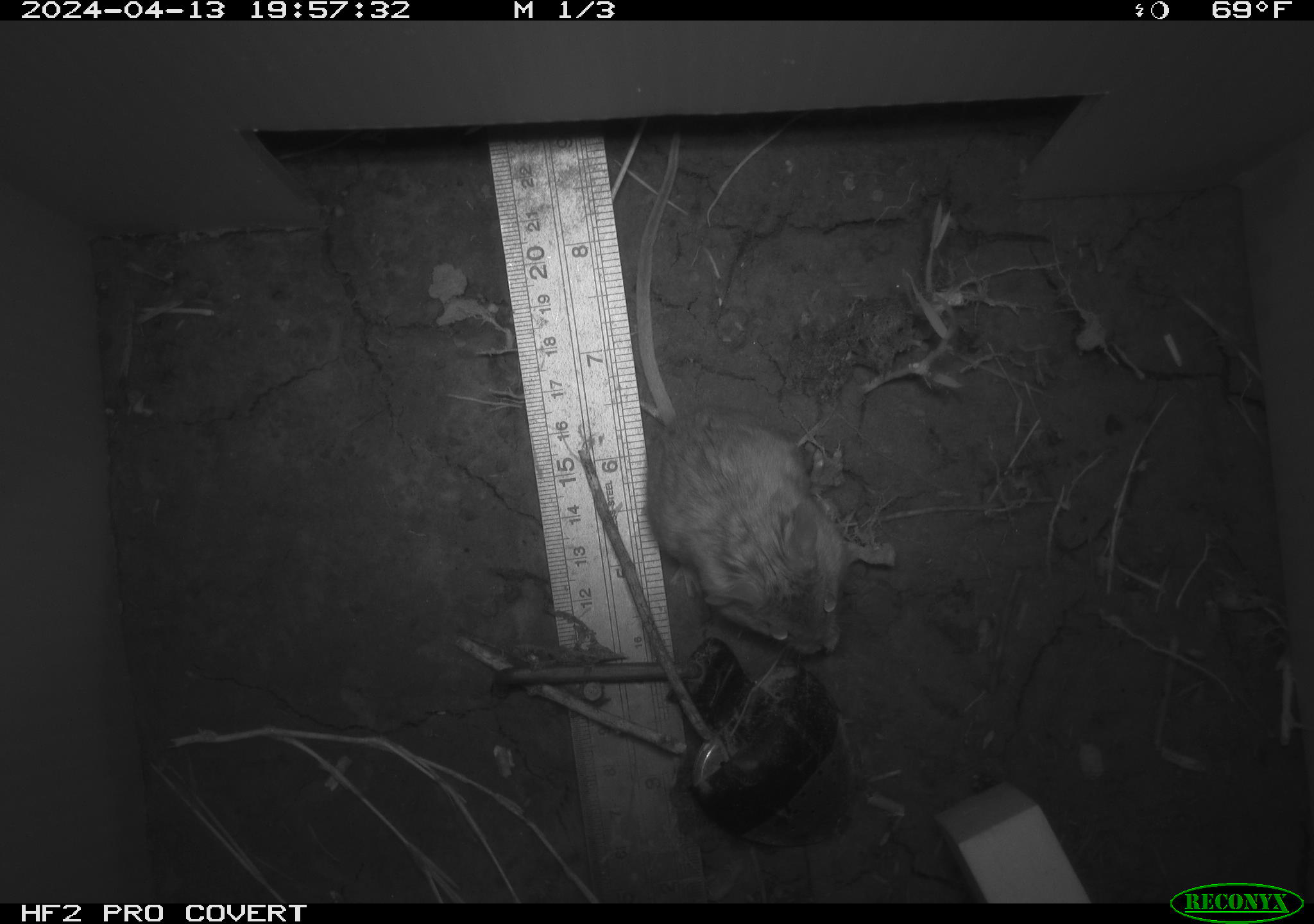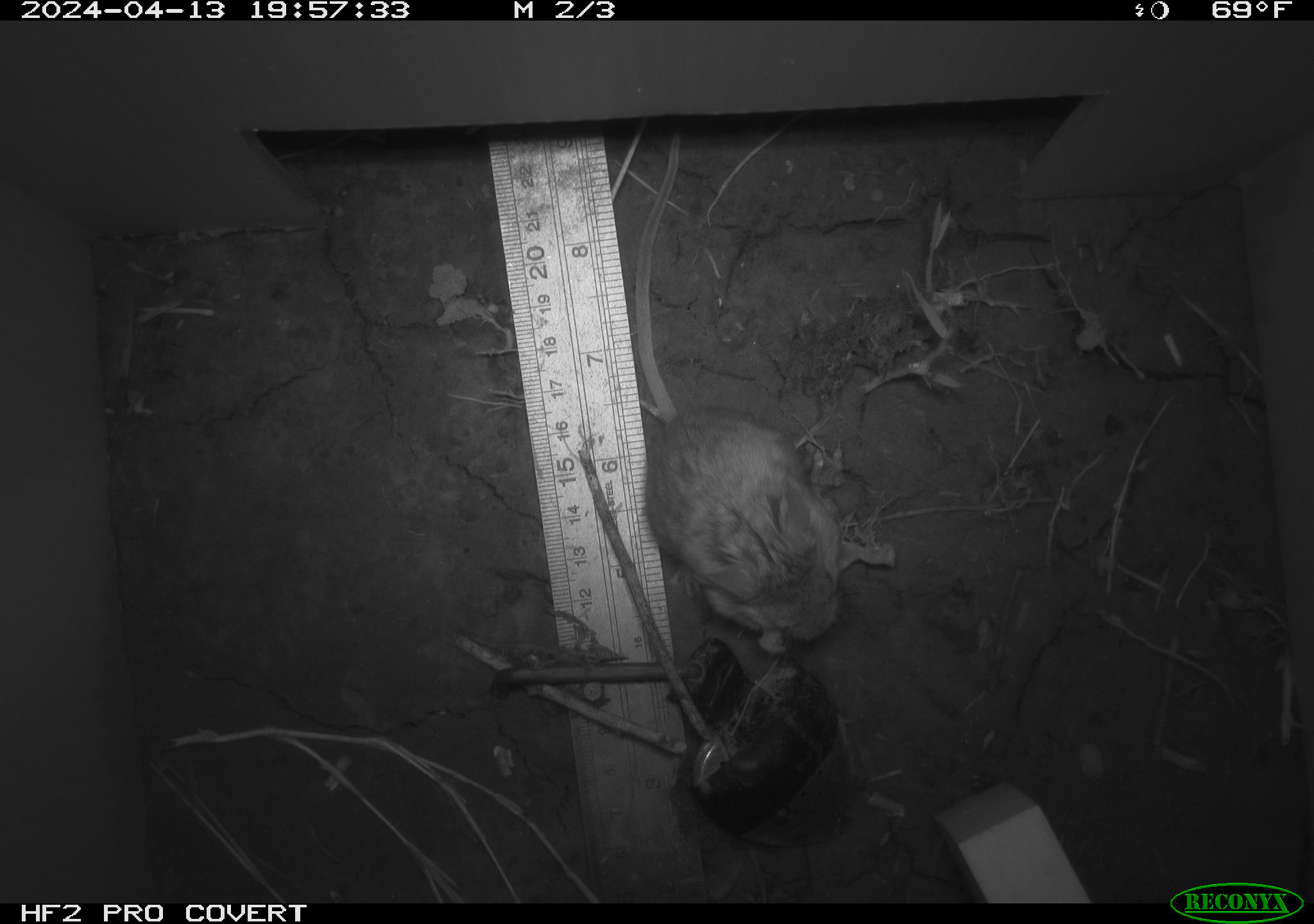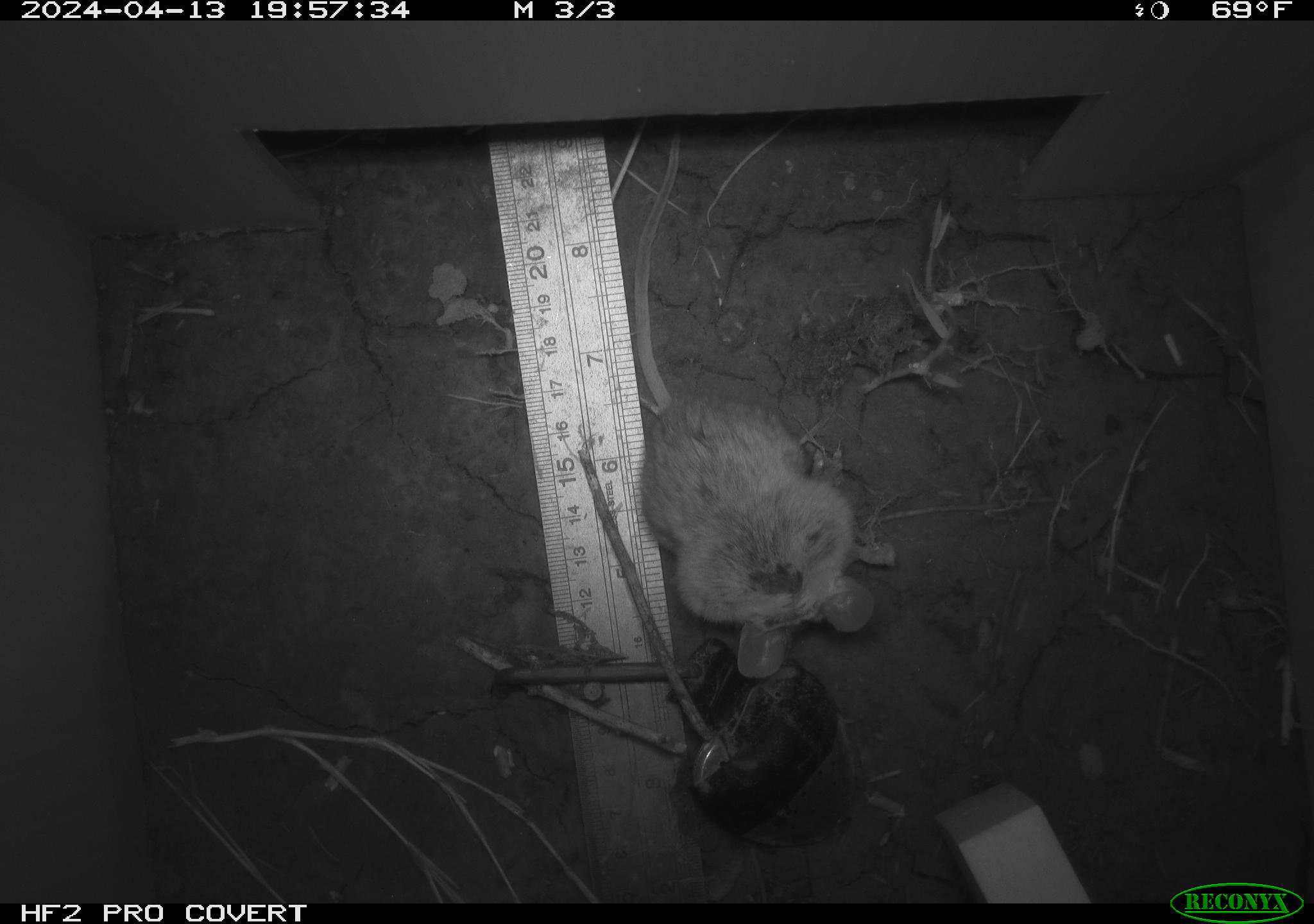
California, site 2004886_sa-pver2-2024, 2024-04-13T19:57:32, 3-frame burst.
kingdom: Animalia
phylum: Chordata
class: Mammalia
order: Rodentia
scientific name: Rodentia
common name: mouse species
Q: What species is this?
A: Mouse species (Rodentia).